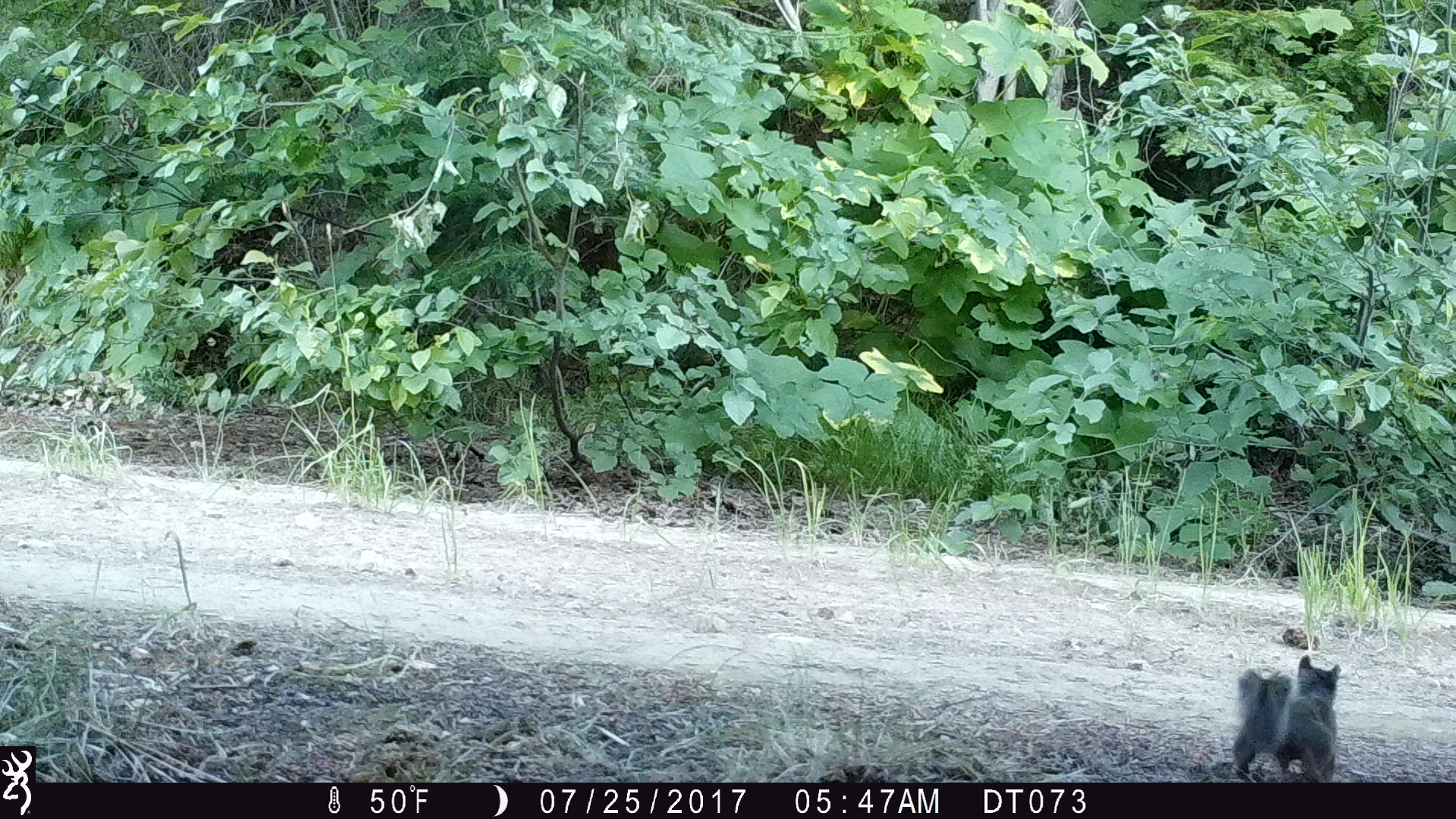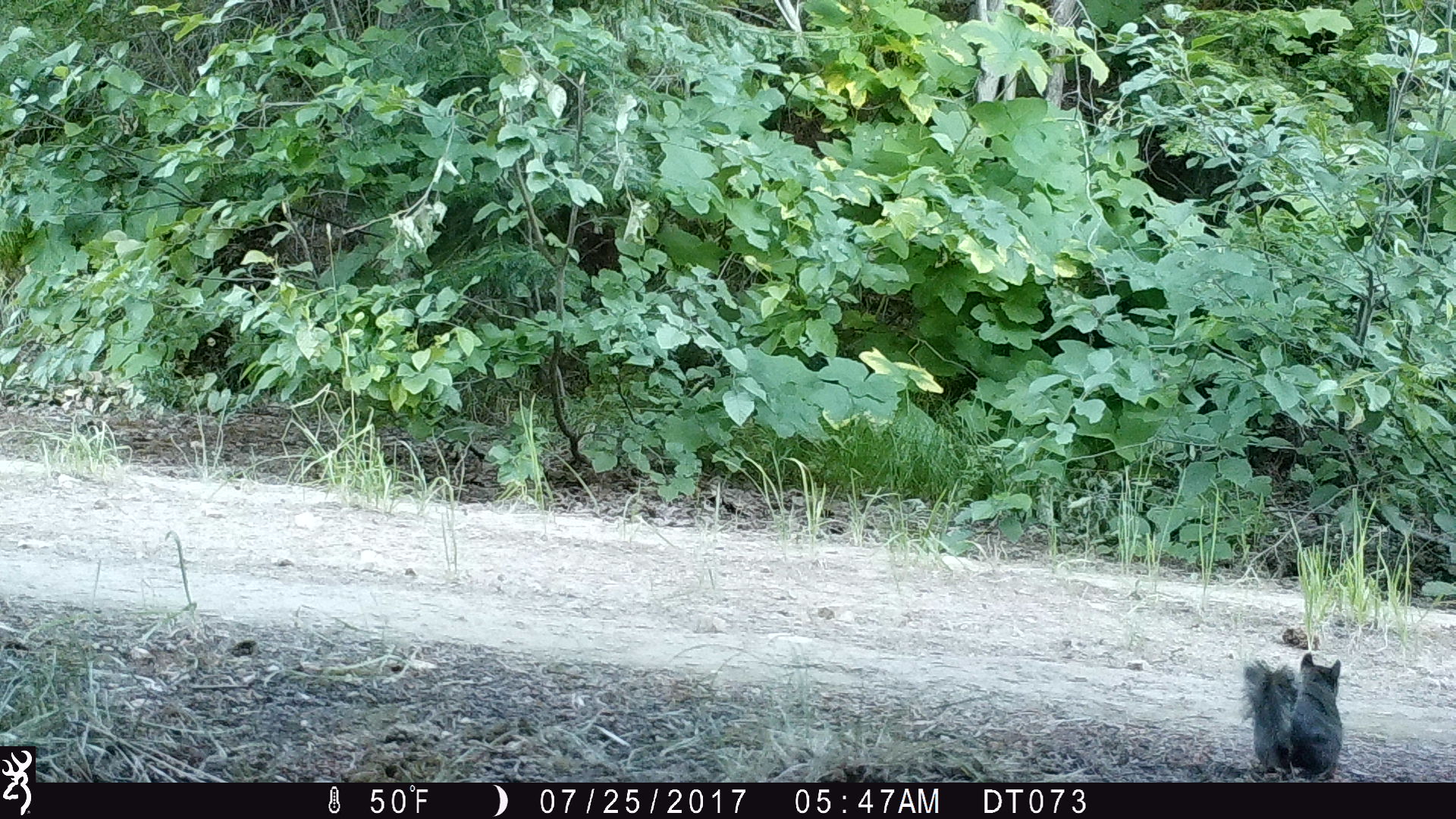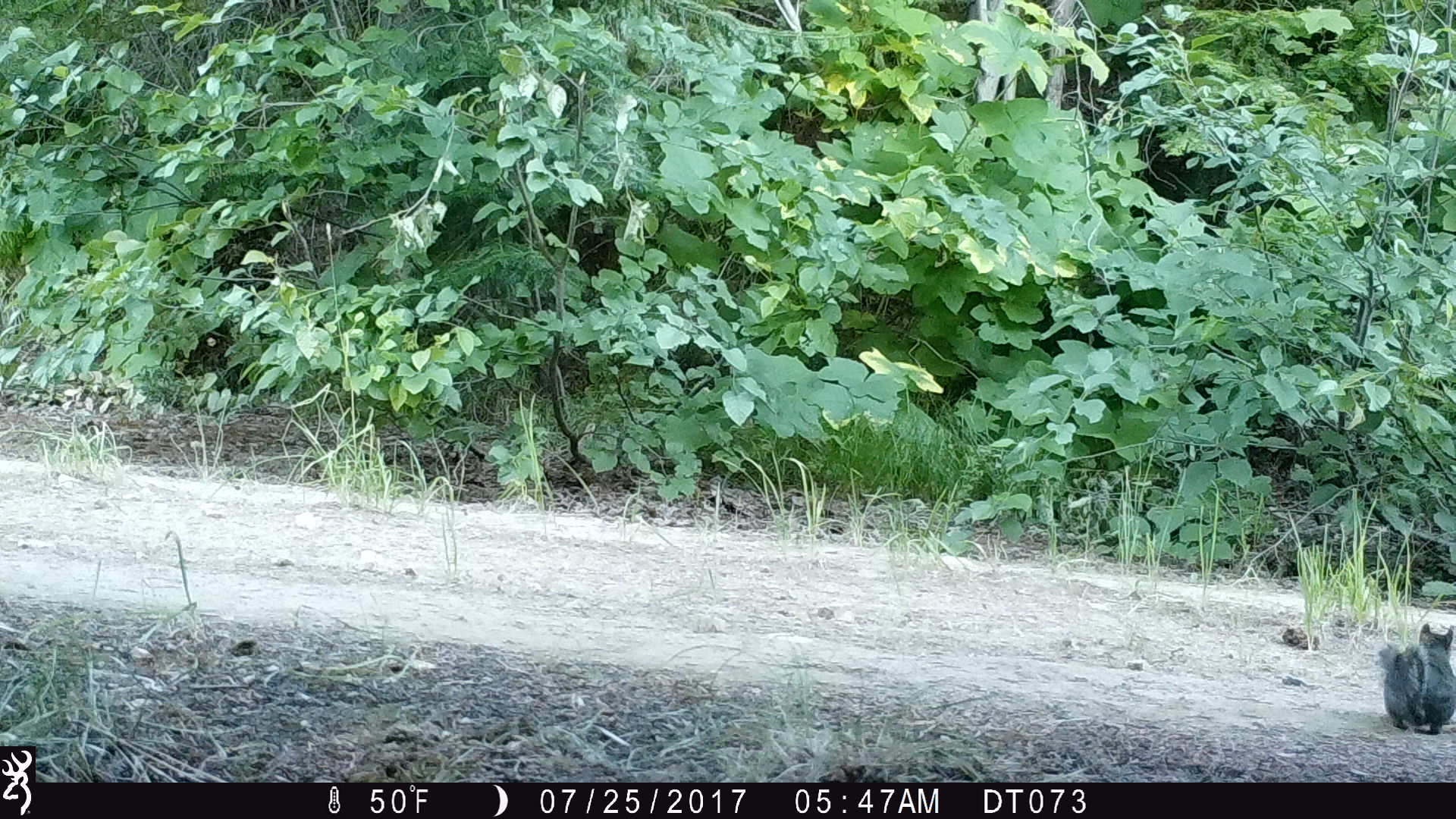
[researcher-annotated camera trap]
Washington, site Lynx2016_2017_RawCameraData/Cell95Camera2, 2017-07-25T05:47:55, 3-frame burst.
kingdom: Animalia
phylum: Chordata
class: Mammalia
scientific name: Mammalia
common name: small mammal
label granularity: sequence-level